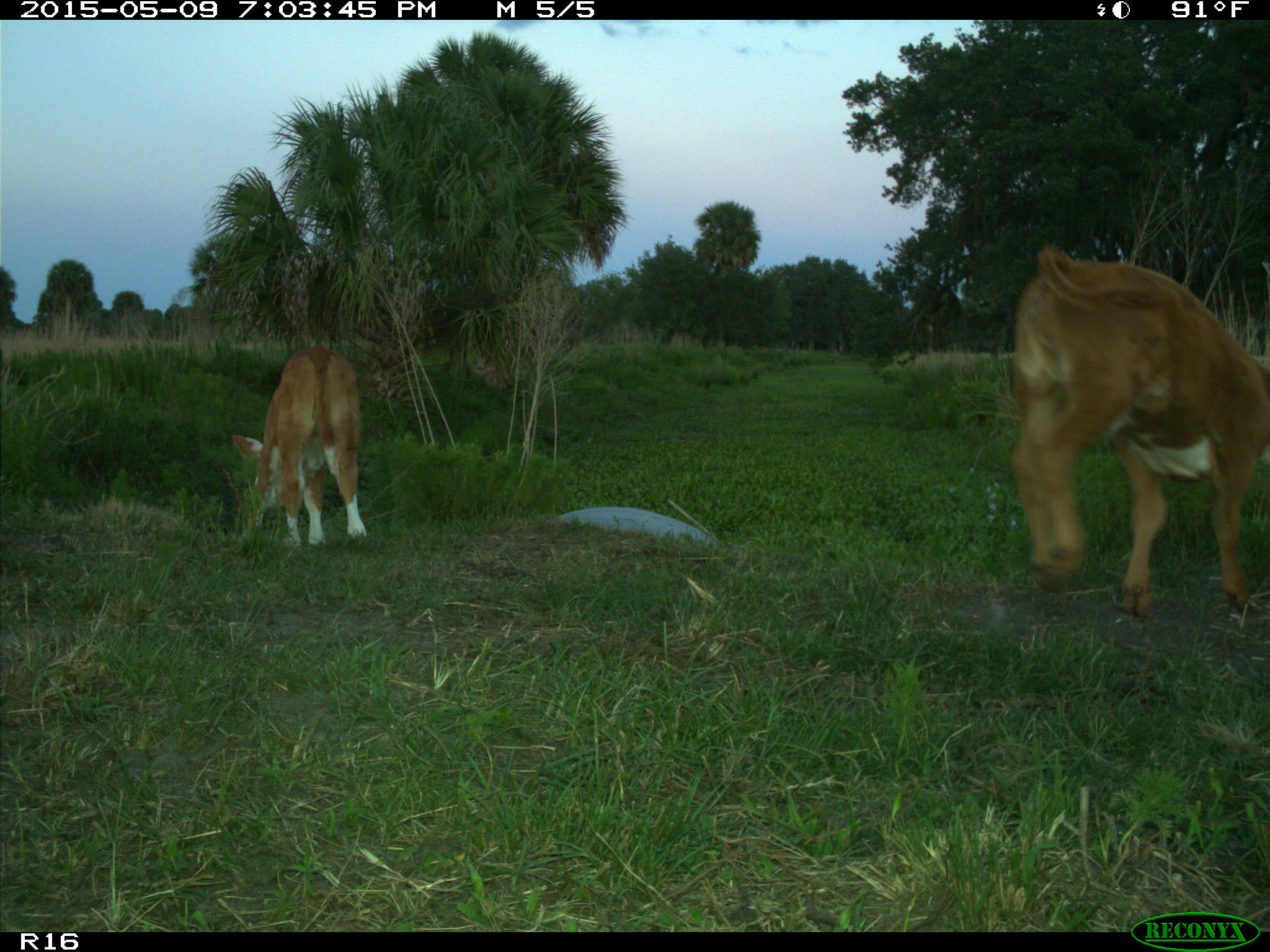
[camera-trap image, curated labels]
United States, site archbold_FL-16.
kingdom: Animalia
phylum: Chordata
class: Mammalia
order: Artiodactyla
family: Bovidae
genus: Bos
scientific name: Bos taurus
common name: domestic cow